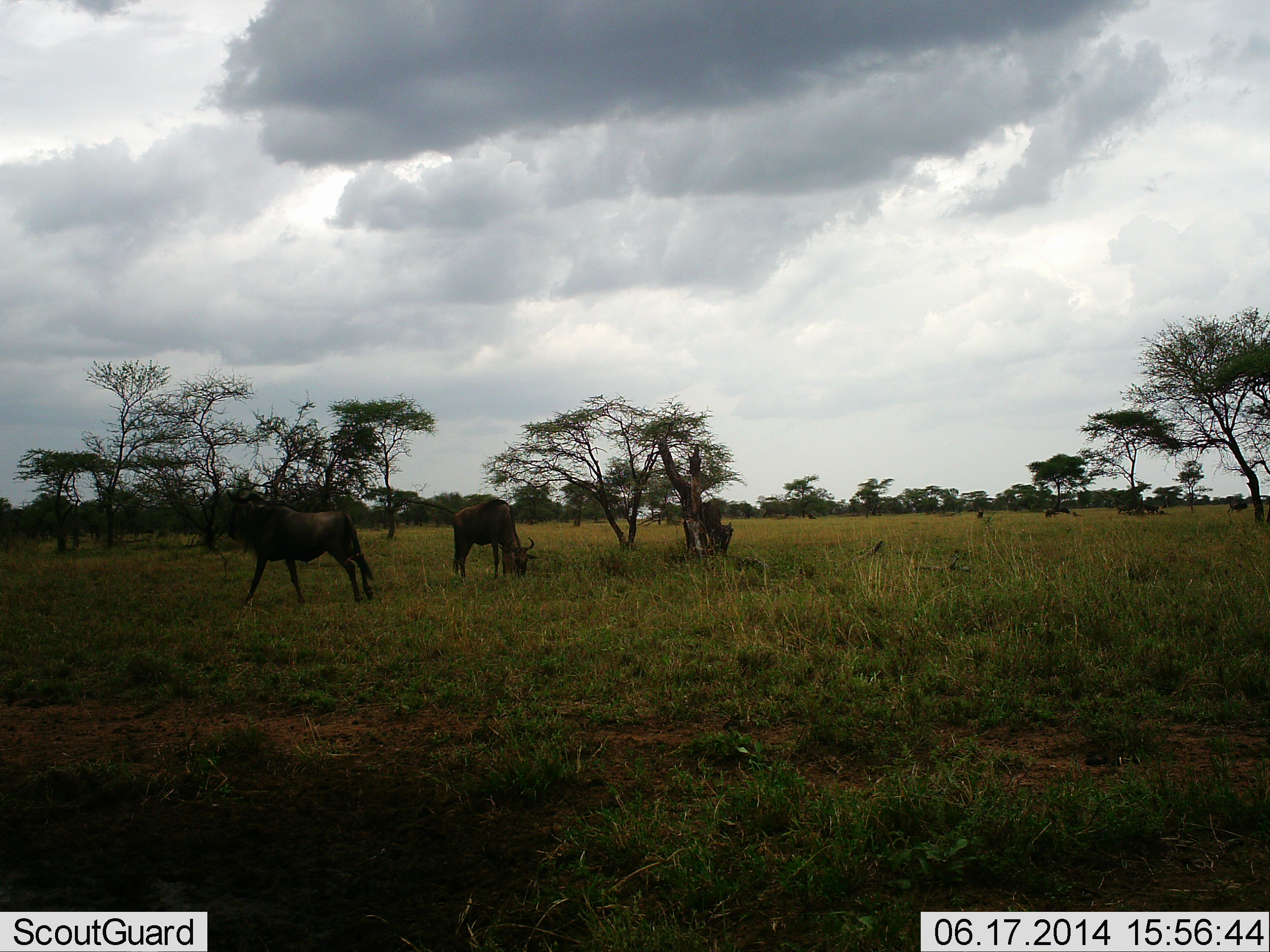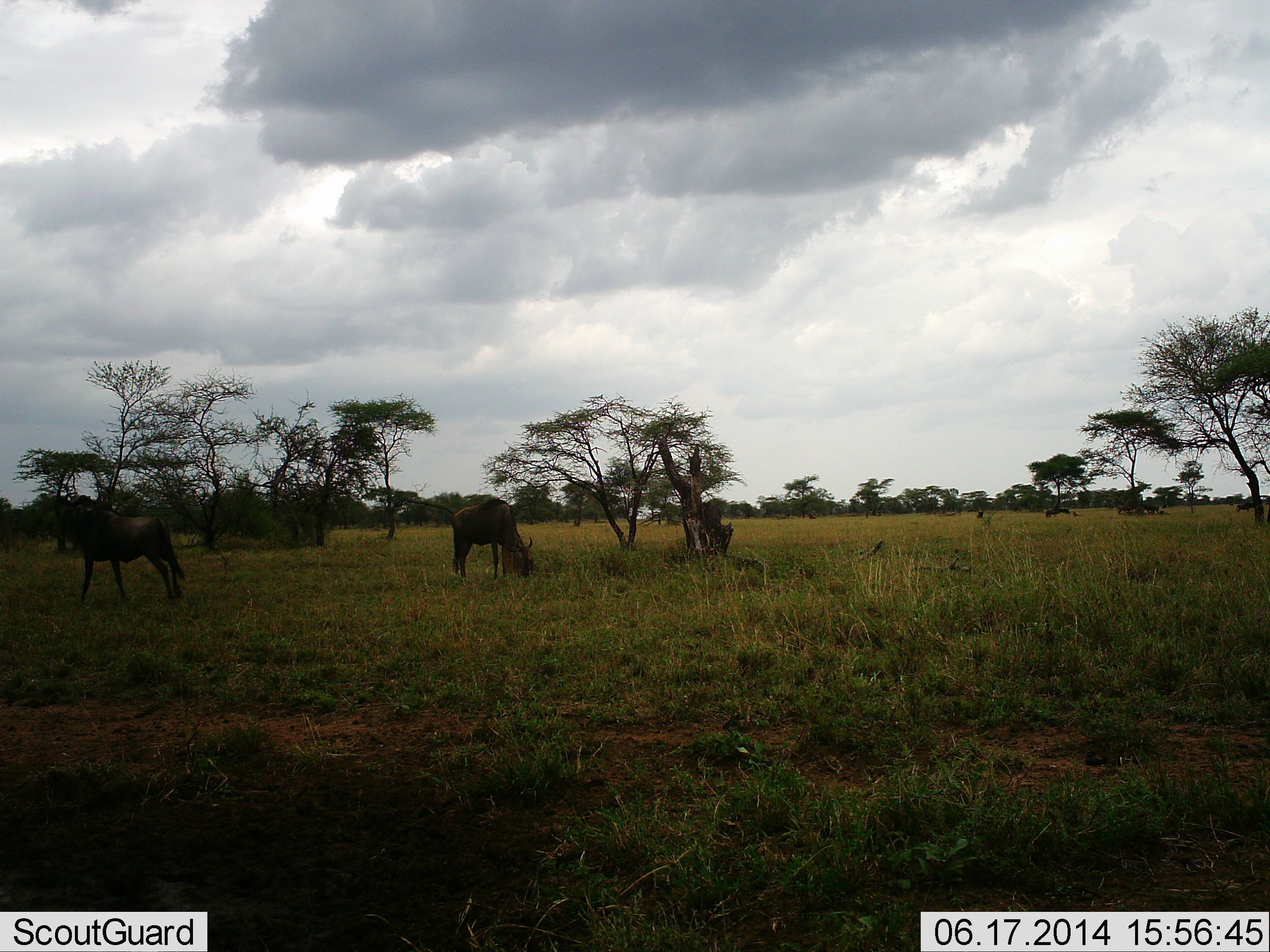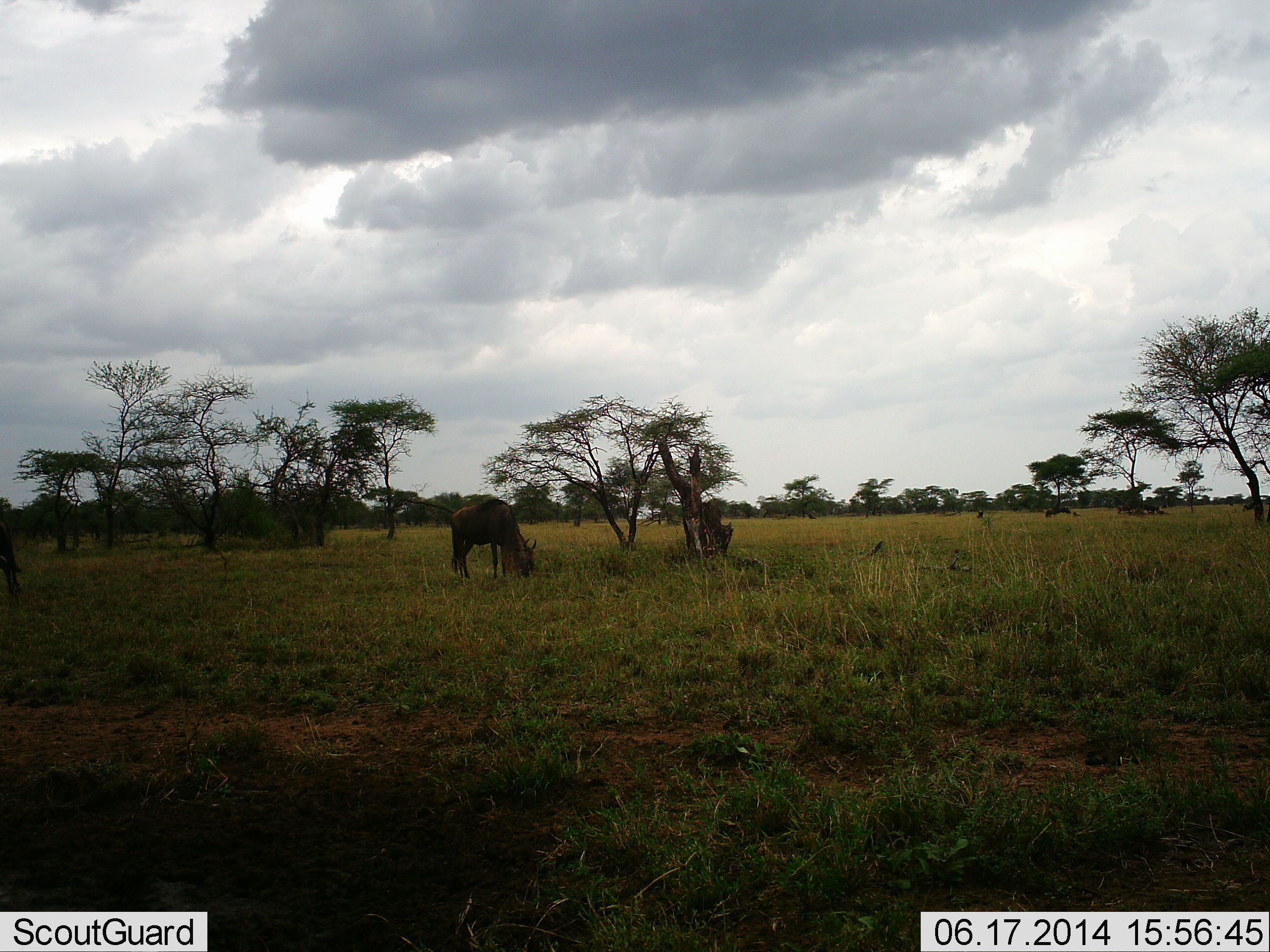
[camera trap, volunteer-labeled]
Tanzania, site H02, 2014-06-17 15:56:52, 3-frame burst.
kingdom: Animalia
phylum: Chordata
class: Mammalia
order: Artiodactyla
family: Bovidae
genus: Connochaetes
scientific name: Connochaetes taurinus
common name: blue wildebeest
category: wildebeest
Wildebeest (blue wildebeest) (Connochaetes taurinus), count 3. Behavior (volunteer vote fractions): standing 30%, resting 0%, moving 80%, interacting 0%. Young present (vote fraction): 0%. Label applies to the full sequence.